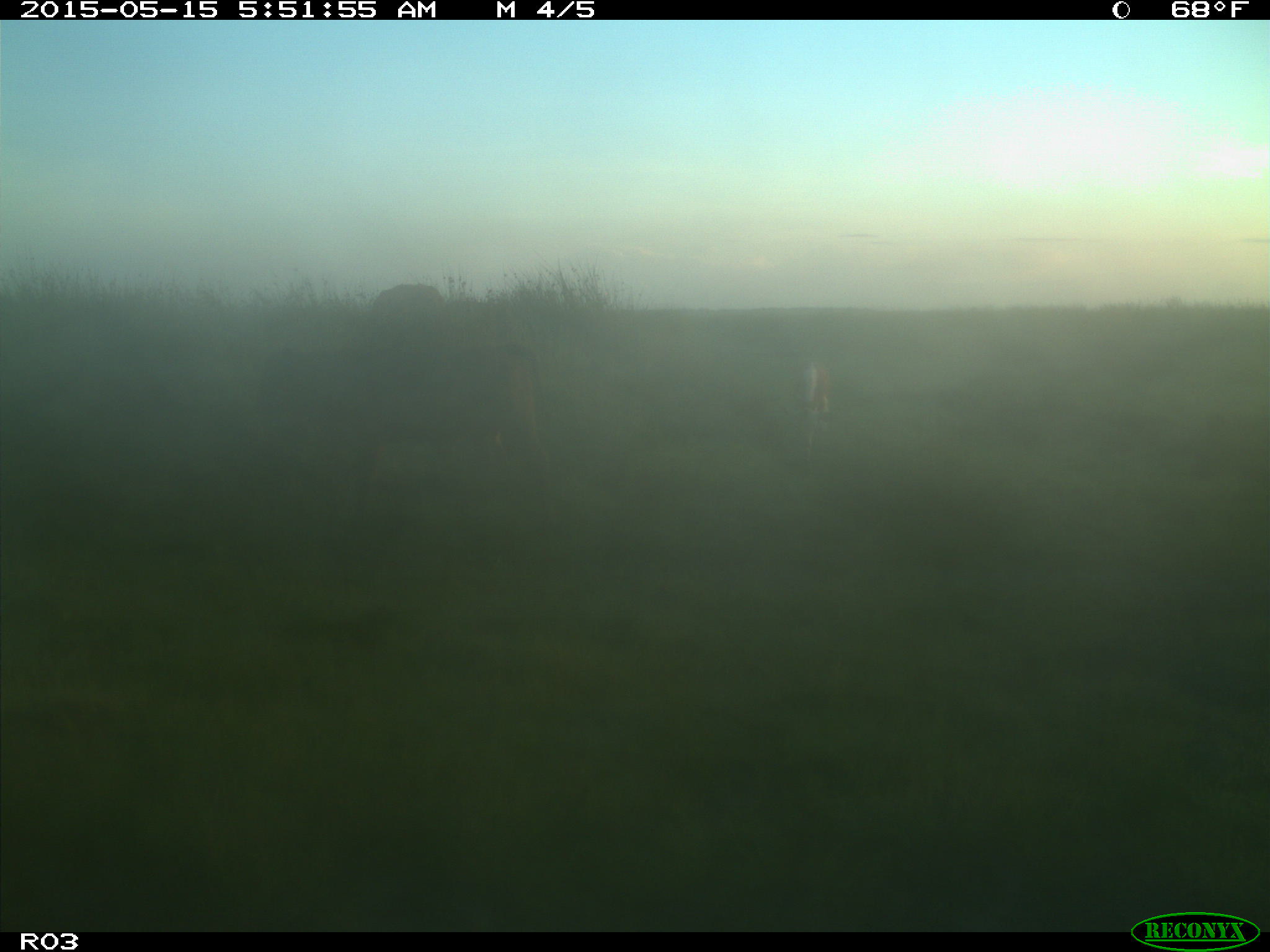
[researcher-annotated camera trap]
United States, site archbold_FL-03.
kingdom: Animalia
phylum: Chordata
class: Mammalia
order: Artiodactyla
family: Bovidae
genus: Bos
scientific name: Bos taurus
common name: domestic cow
Bos taurus (domestic cow).